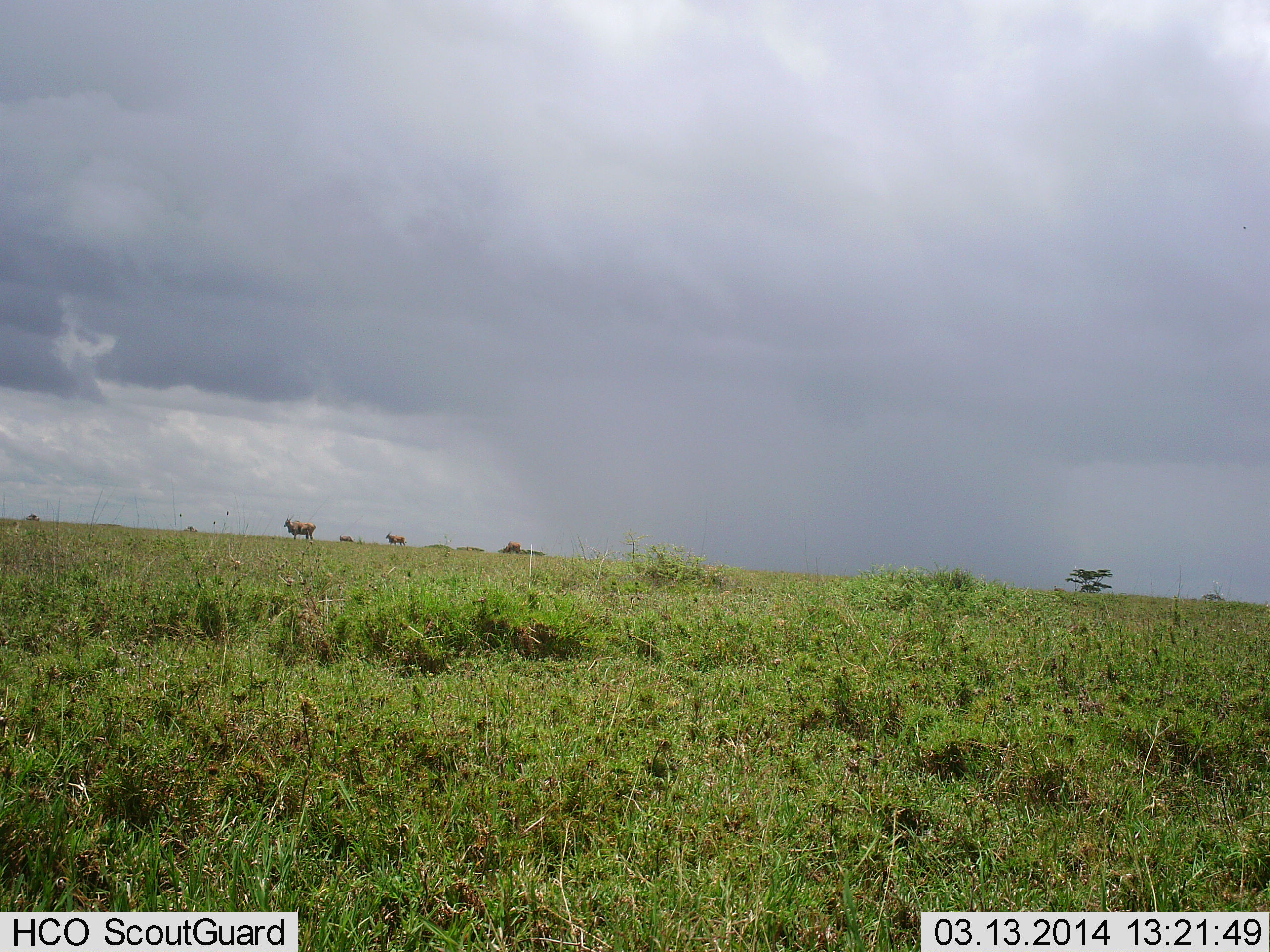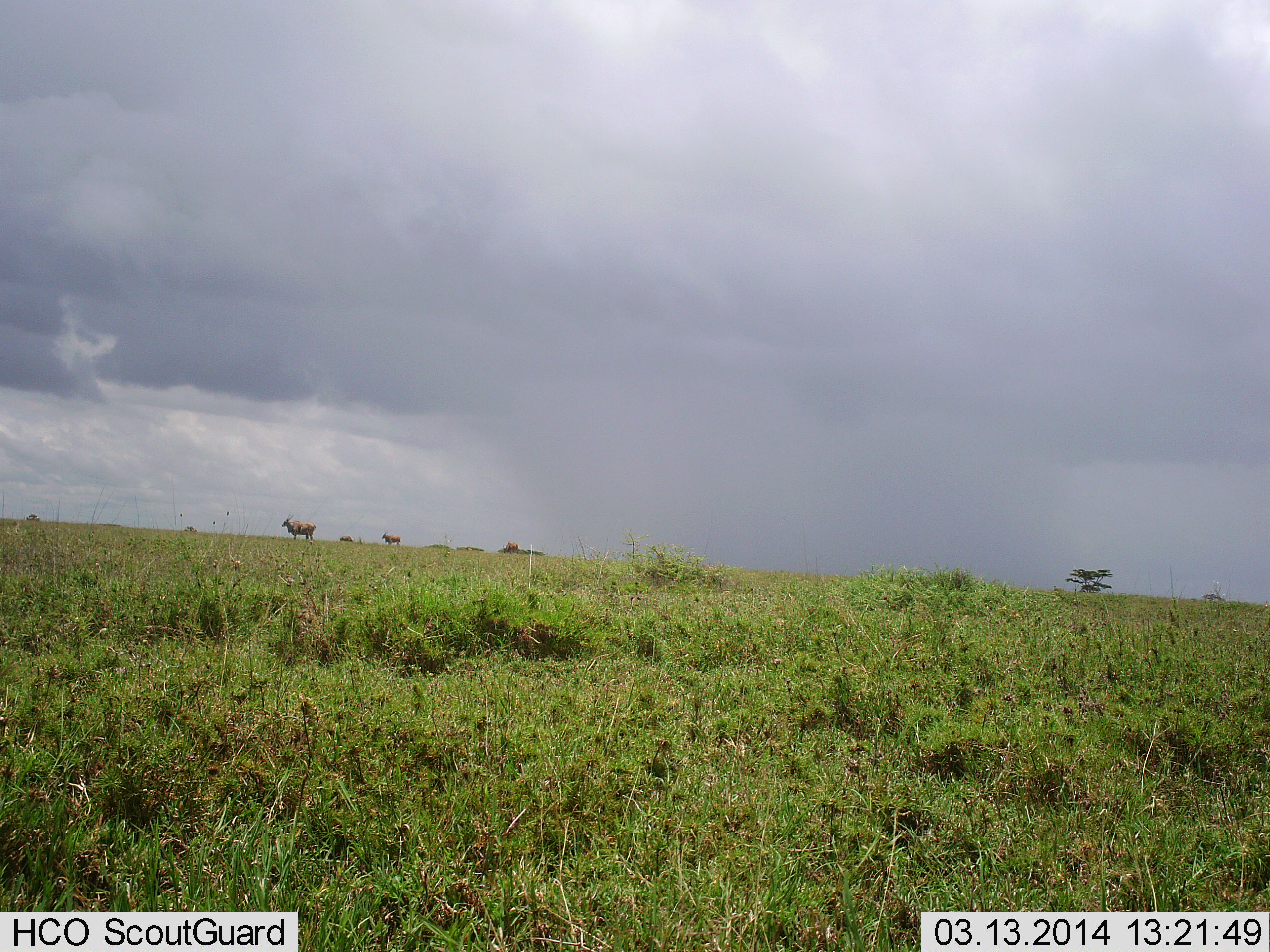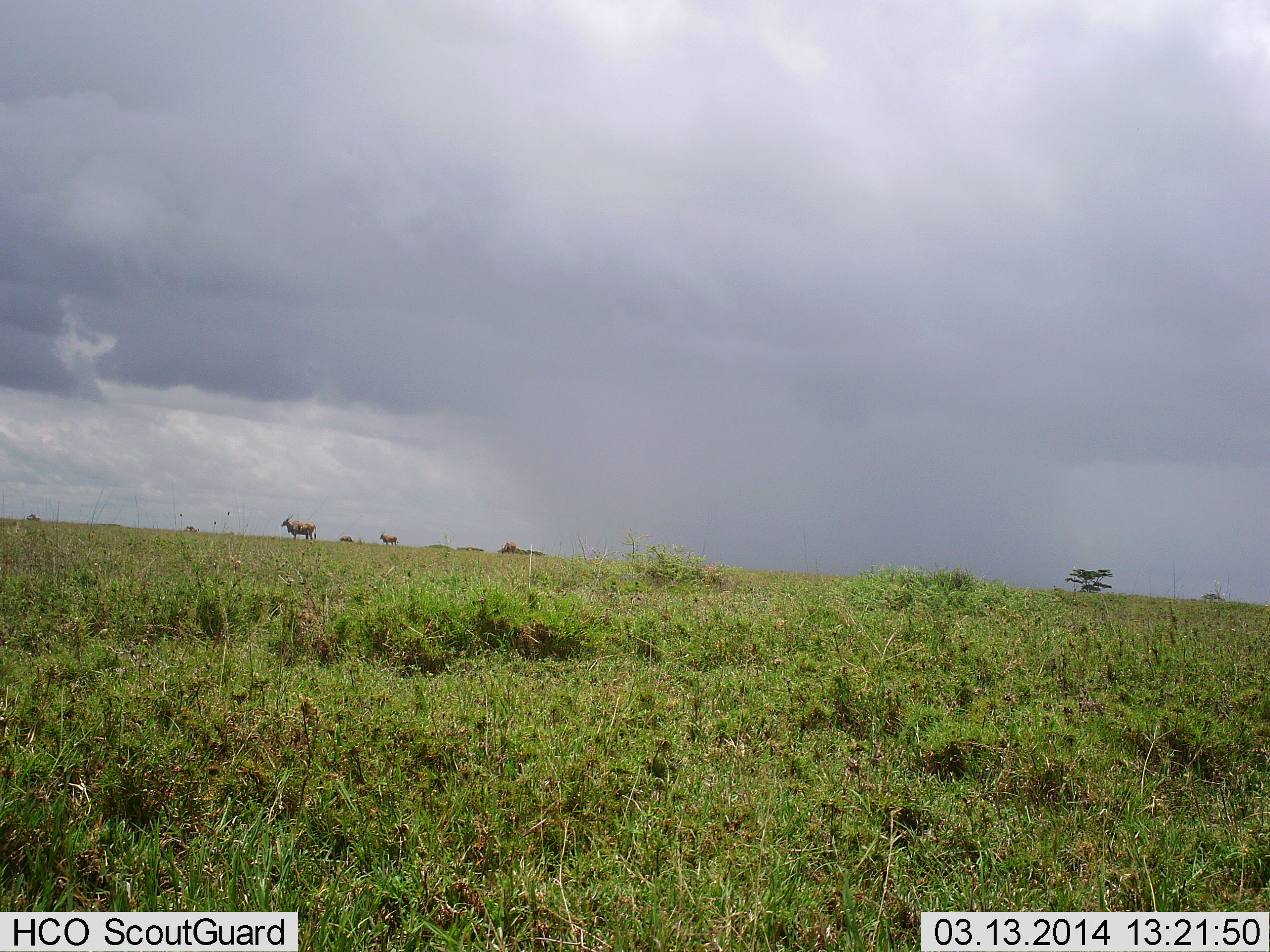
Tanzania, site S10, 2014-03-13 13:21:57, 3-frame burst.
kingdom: Animalia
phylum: Chordata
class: Mammalia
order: Artiodactyla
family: Bovidae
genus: Tragelaphus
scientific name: Tragelaphus oryx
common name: eland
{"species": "eland (Tragelaphus oryx)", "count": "3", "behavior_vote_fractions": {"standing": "64%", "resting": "9%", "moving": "73%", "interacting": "0%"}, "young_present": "0%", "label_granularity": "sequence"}